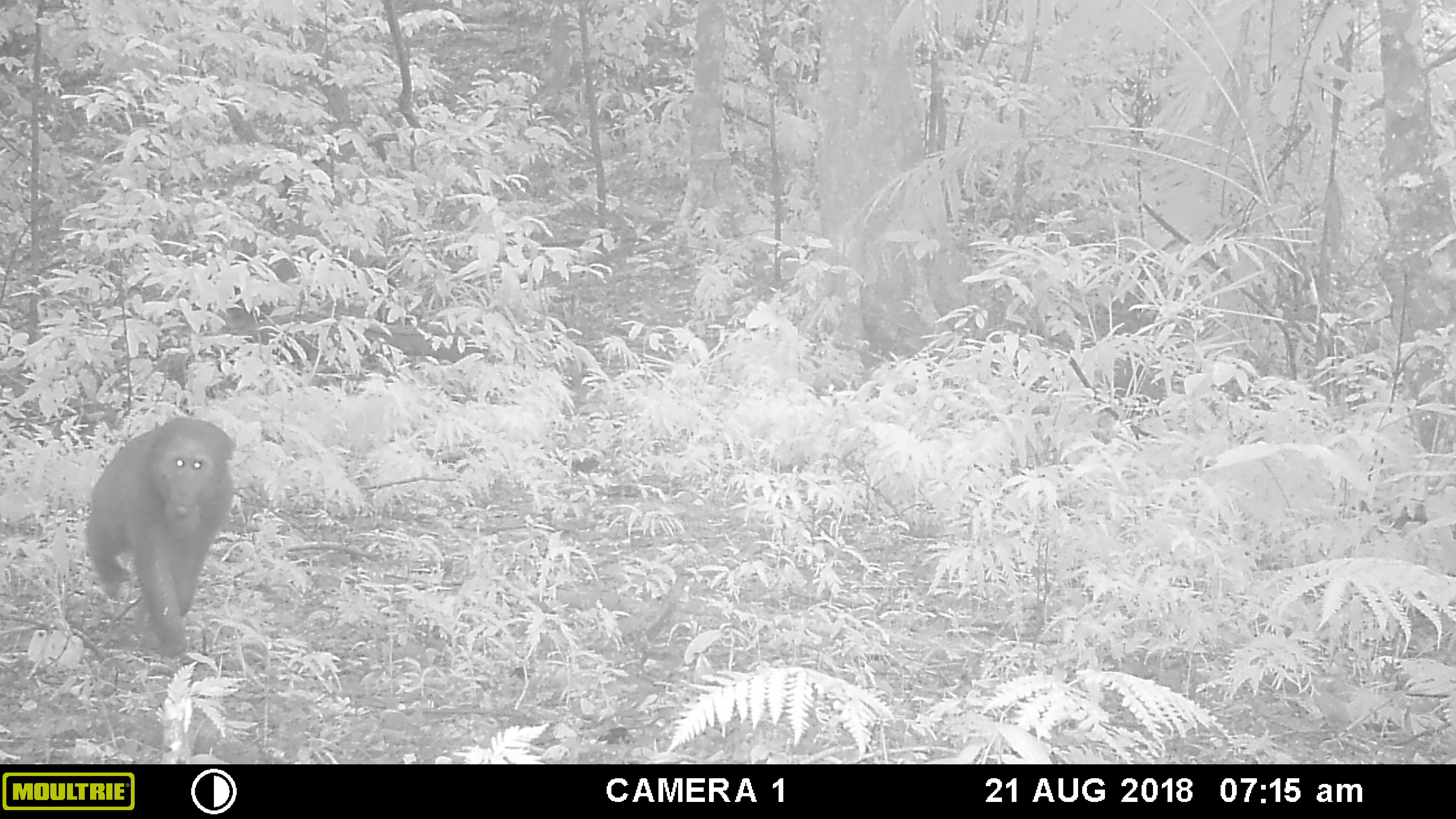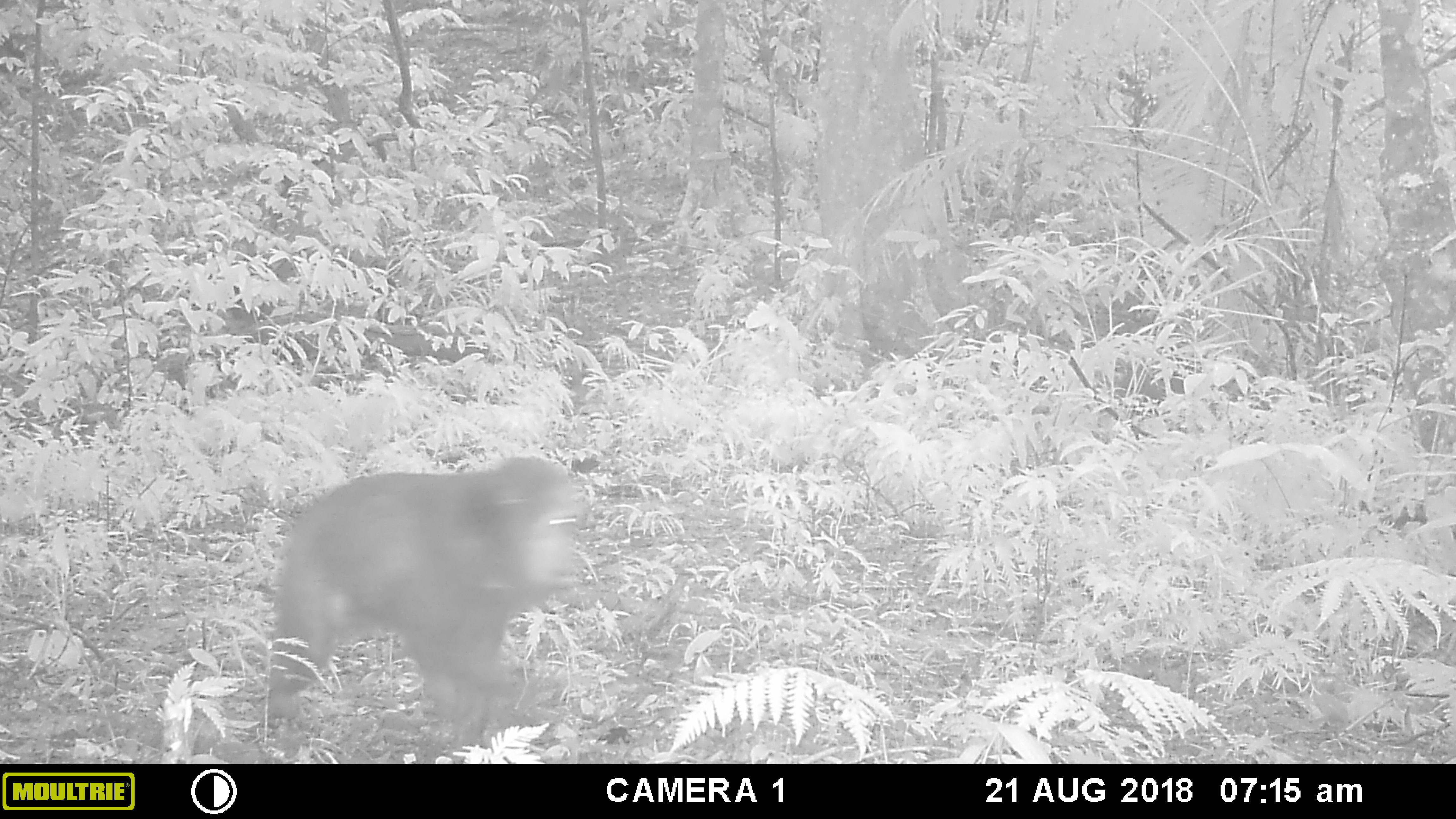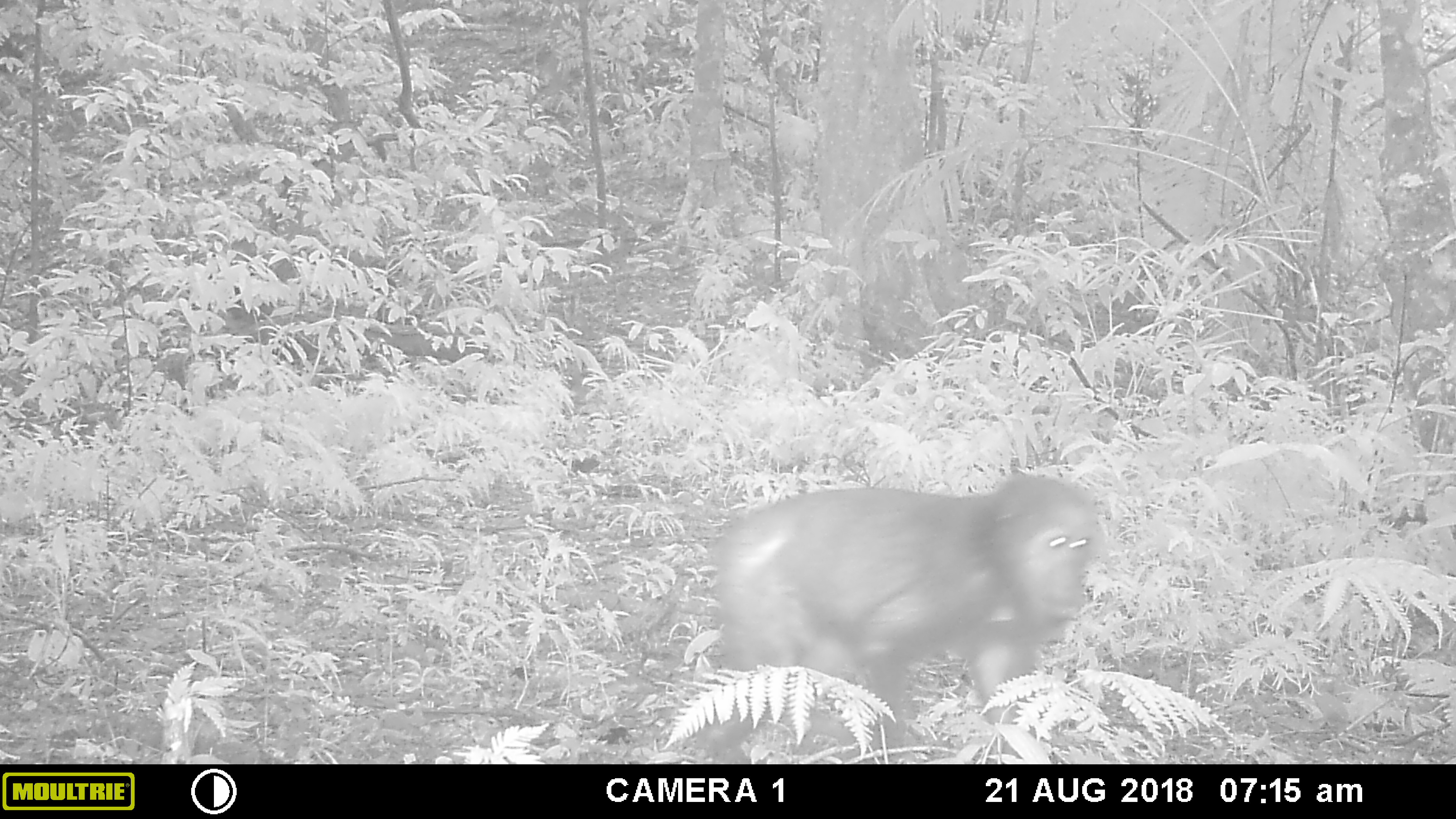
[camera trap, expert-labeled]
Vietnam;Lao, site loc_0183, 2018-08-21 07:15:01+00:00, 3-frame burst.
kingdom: Animalia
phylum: Chordata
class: Mammalia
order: Primates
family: Cercopithecidae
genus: Macaca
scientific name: Macaca arctoides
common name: stump-tailed macaque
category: stump tailed macaque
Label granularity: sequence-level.